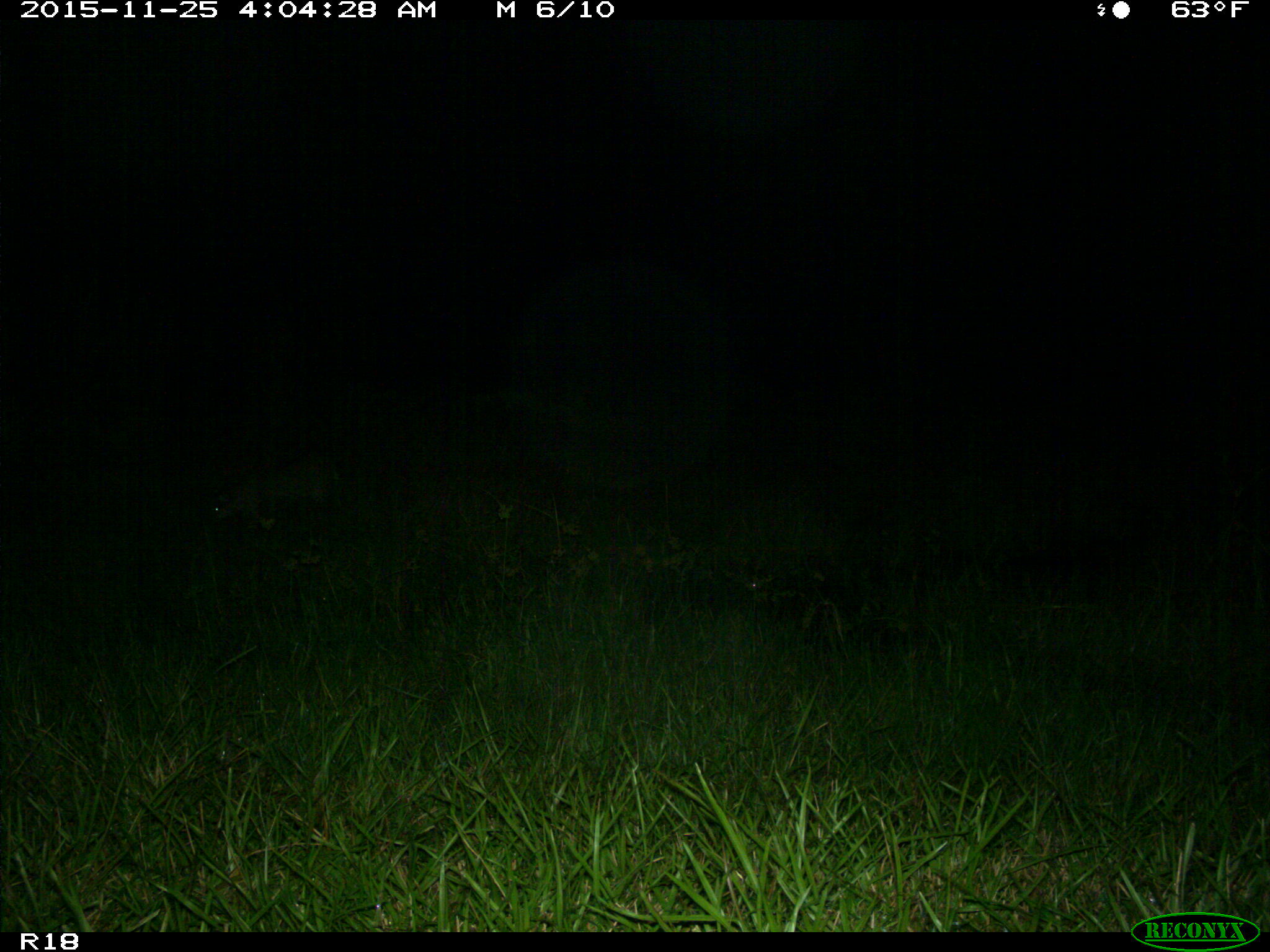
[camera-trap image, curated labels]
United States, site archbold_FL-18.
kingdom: Animalia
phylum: Chordata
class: Mammalia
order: Carnivora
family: Felidae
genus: Lynx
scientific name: Lynx rufus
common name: bobcat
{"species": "Lynx rufus (bobcat)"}